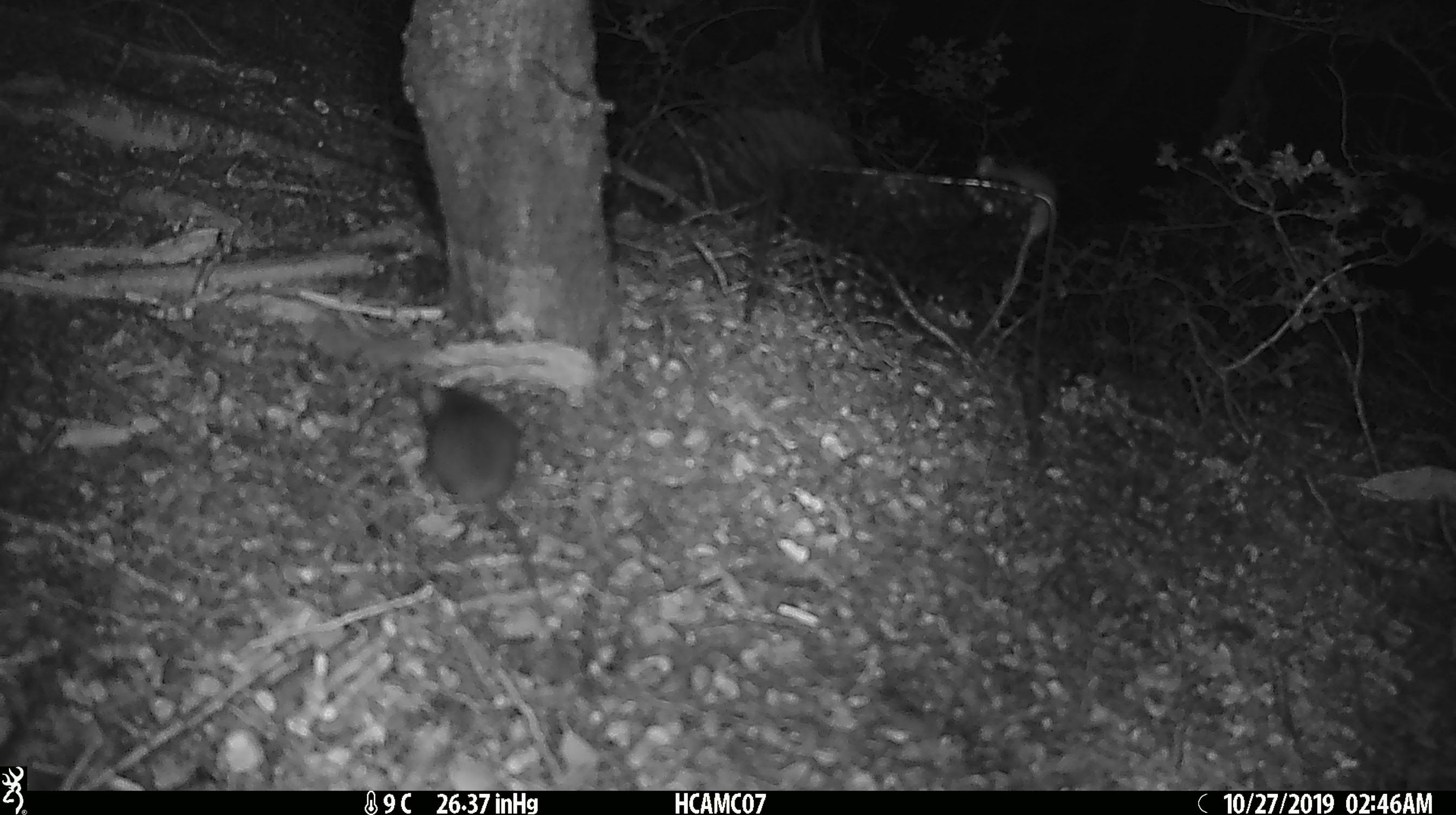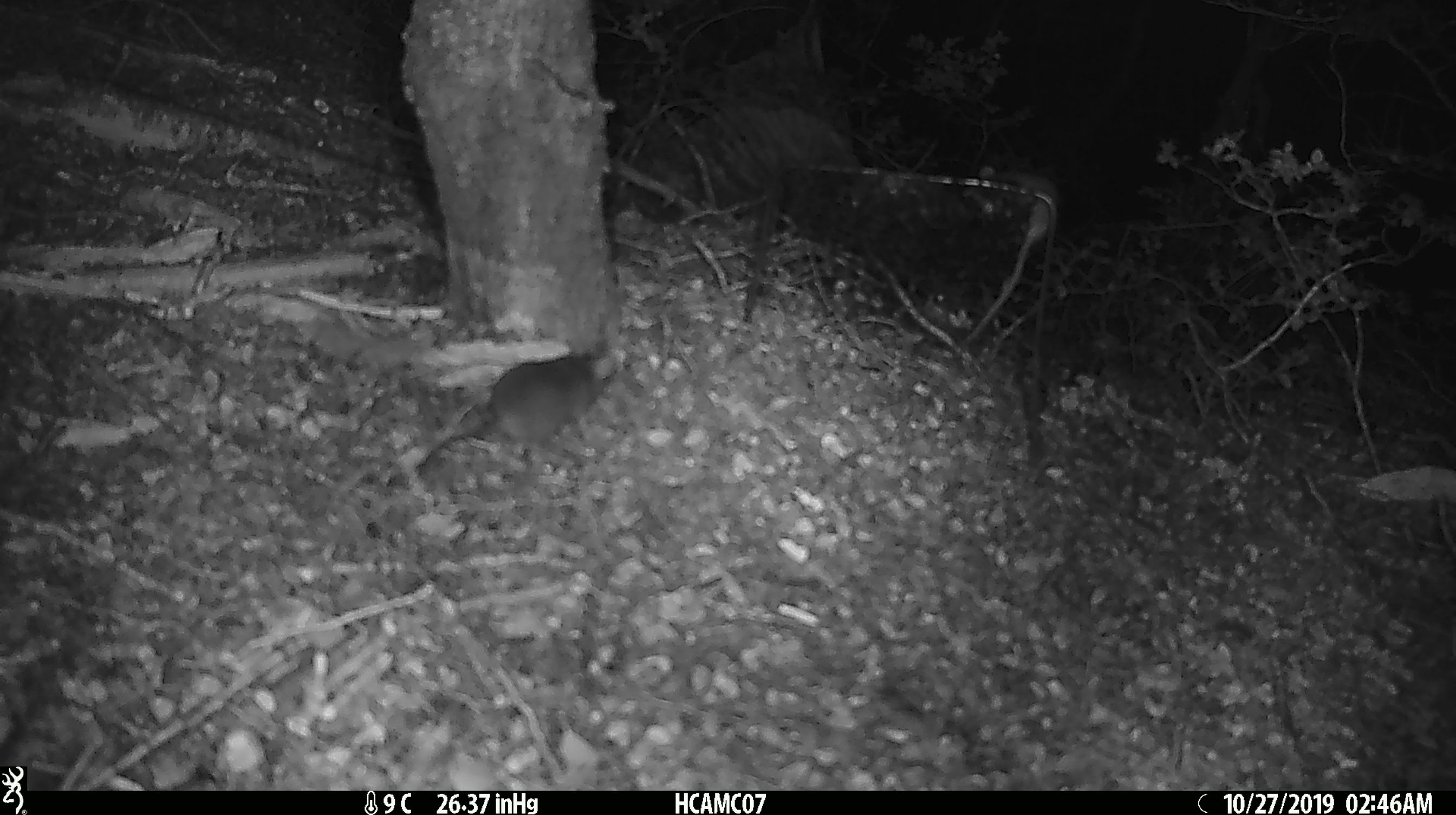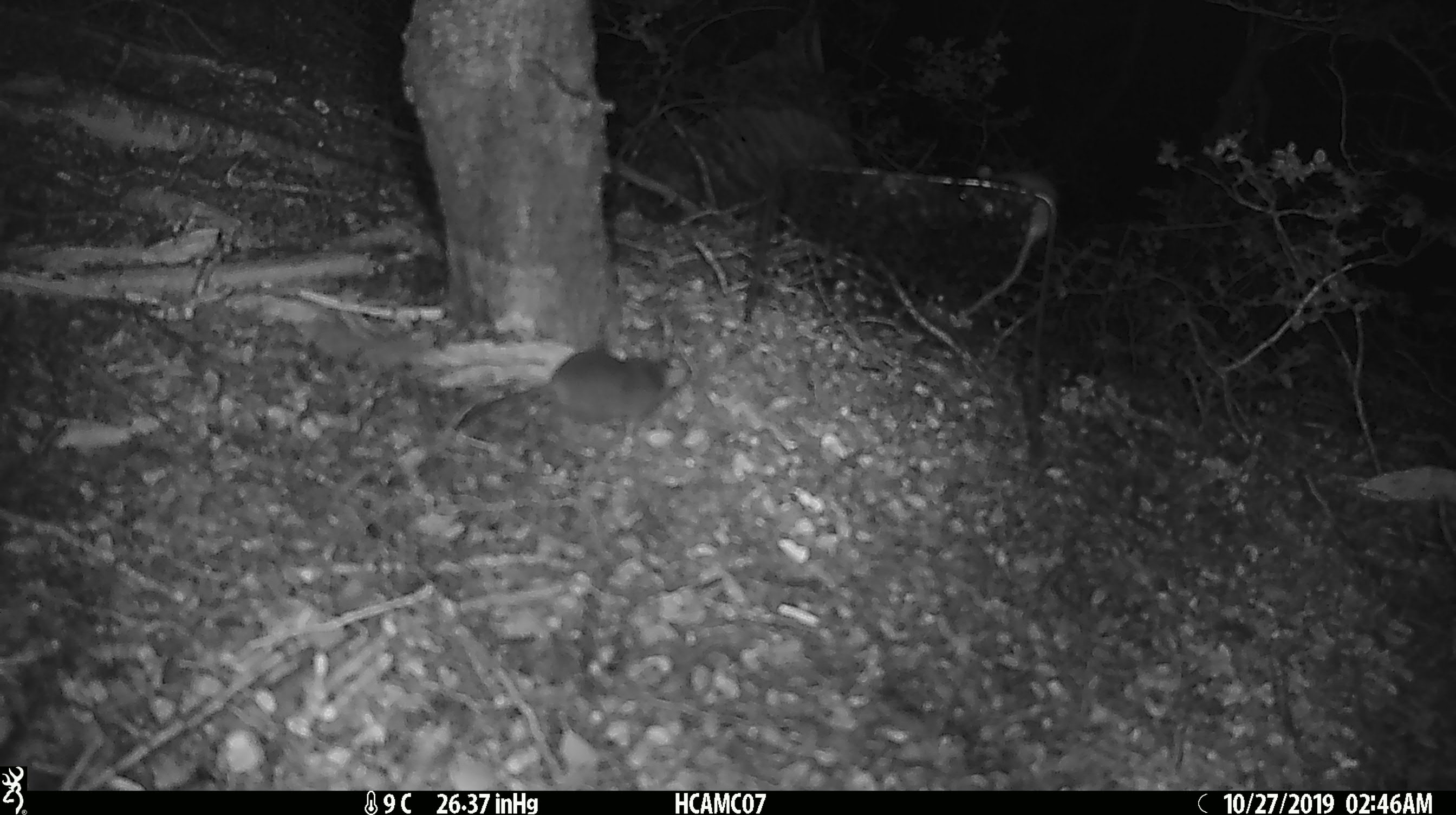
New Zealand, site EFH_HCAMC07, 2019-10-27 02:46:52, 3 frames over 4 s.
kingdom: Animalia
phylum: Chordata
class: Mammalia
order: Rodentia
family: Muridae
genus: Mus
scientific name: Mus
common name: mouse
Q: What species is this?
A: Mouse (Mus).